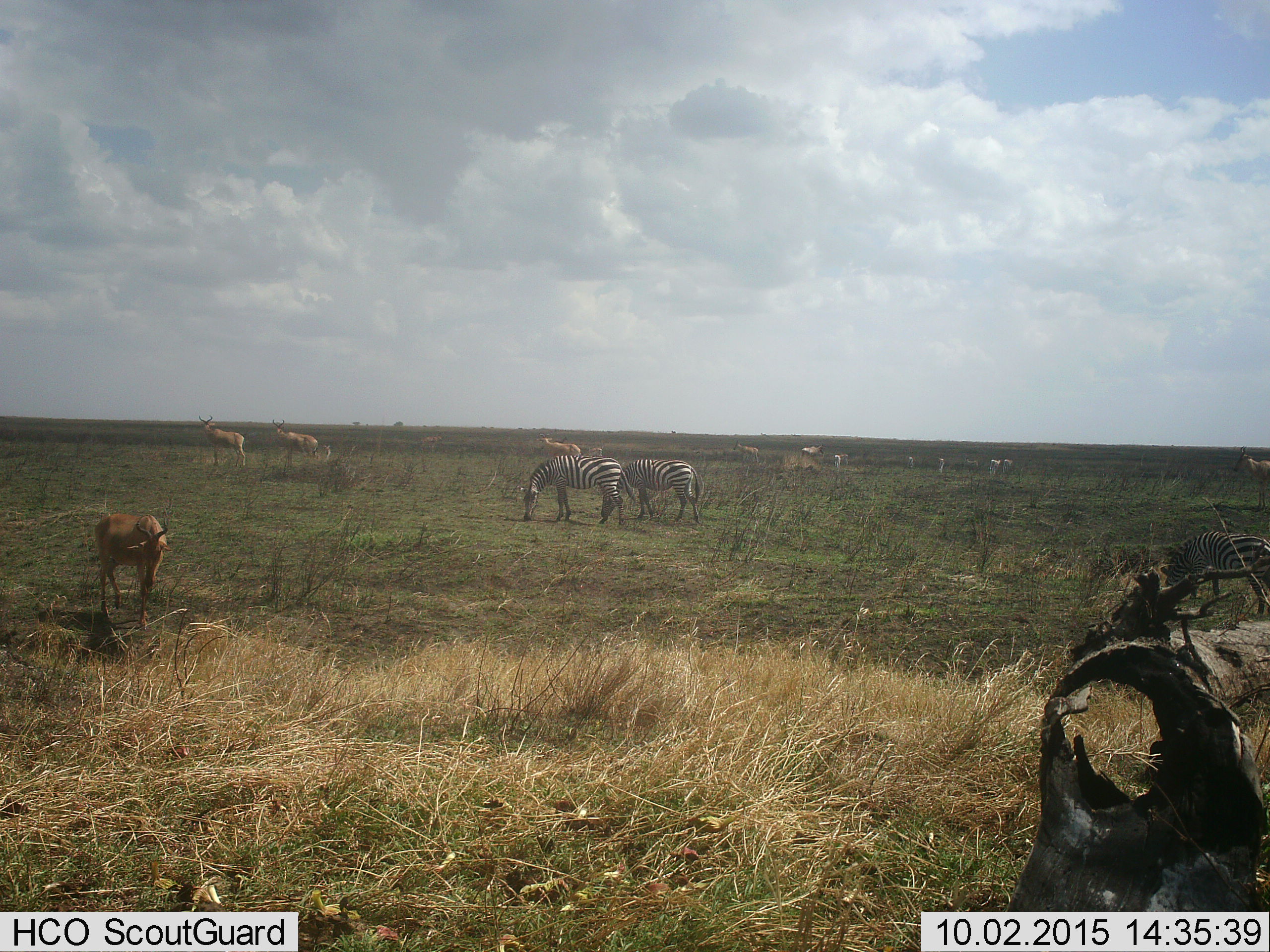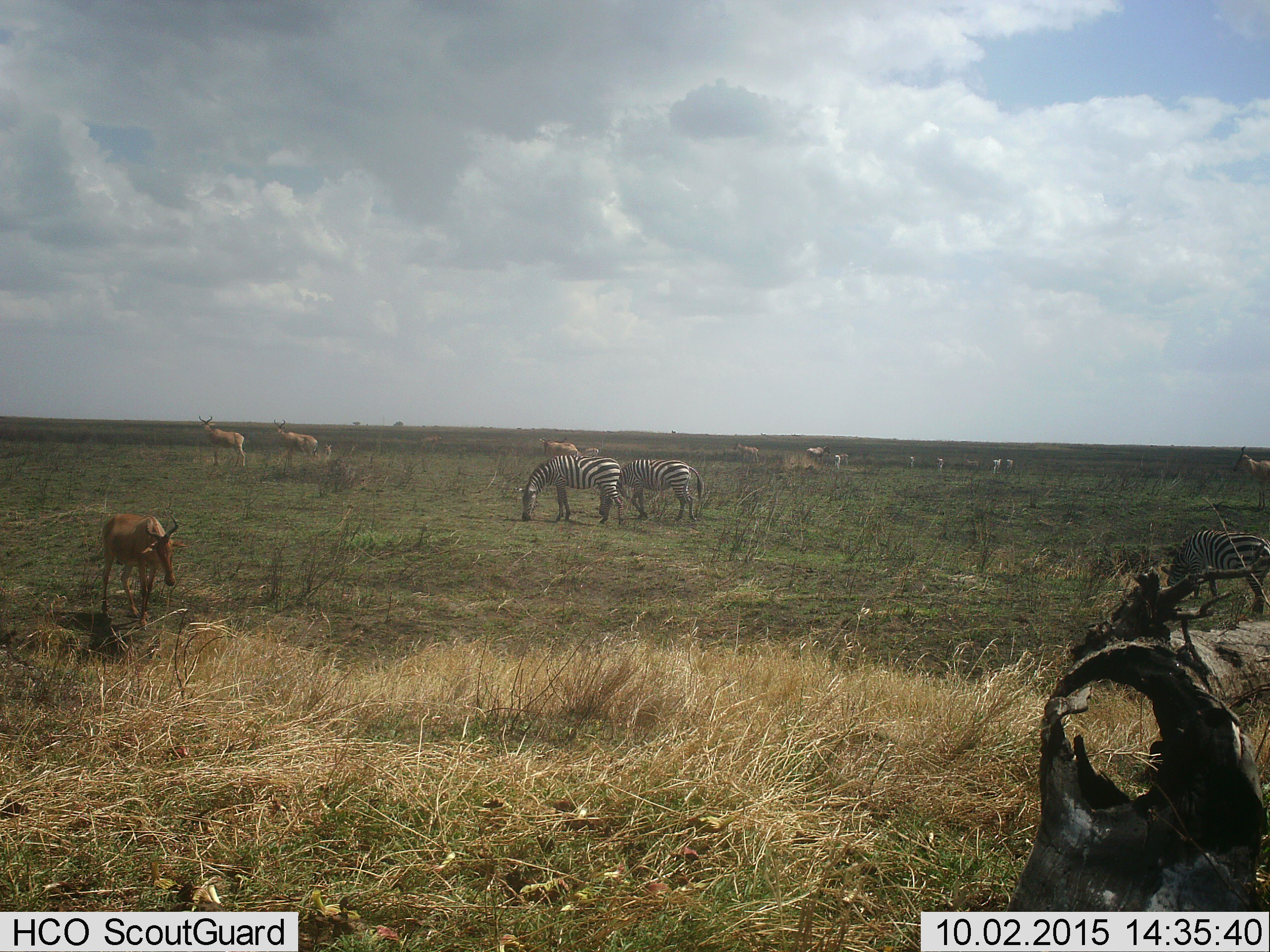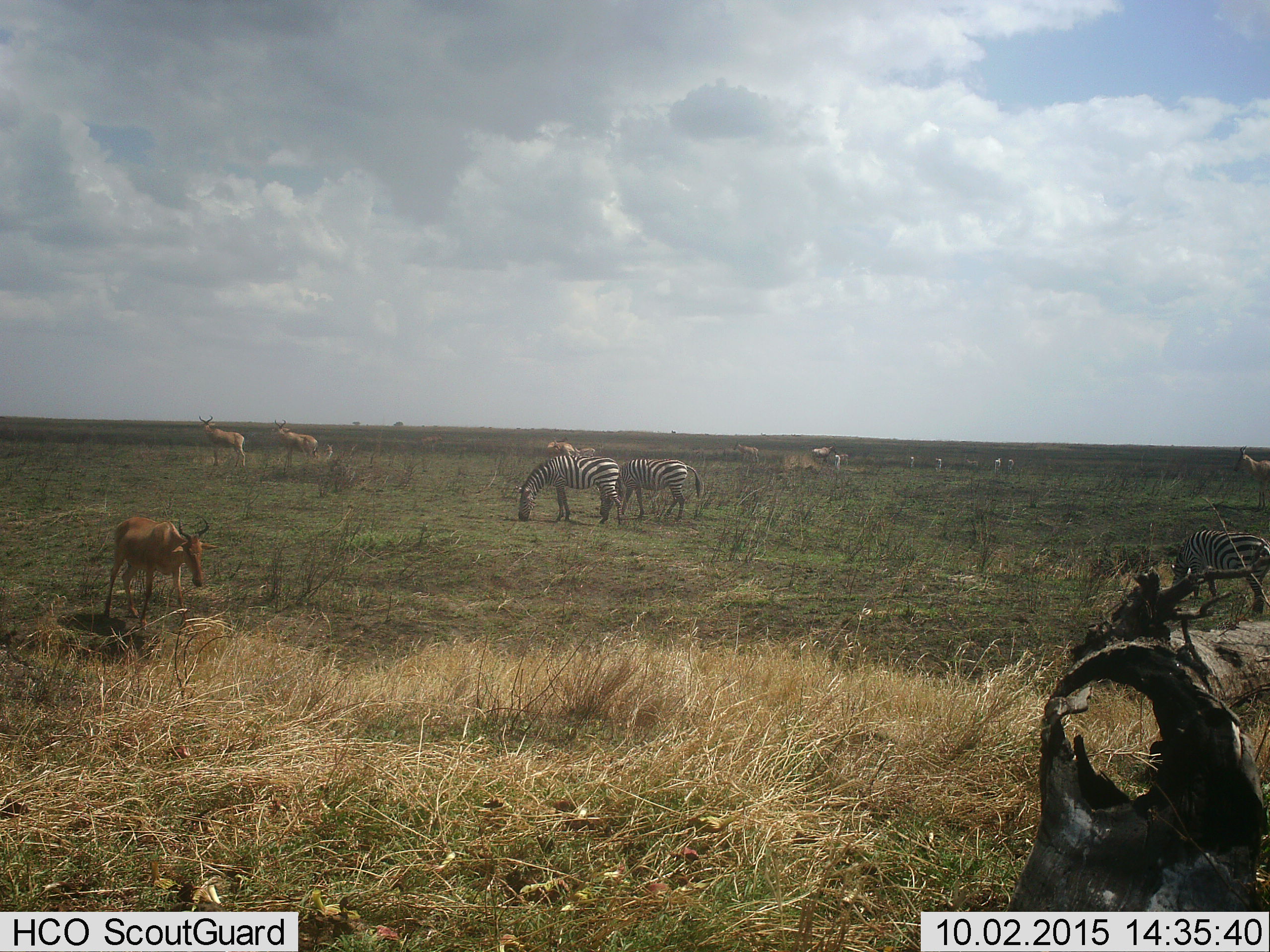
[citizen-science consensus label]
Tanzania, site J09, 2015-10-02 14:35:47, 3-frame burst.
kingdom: Animalia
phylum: Chordata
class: Mammalia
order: Artiodactyla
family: Bovidae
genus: Alcelaphus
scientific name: Alcelaphus buselaphus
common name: hartebeest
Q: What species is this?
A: Hartebeest (Alcelaphus buselaphus).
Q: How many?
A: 7.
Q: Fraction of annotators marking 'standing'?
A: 89%.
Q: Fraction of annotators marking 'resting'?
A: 0%.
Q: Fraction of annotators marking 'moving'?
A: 33%.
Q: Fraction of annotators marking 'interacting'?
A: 0%.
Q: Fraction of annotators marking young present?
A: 0%.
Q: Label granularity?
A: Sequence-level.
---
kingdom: Animalia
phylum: Chordata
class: Mammalia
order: Perissodactyla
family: Equidae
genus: Equus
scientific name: Equus quagga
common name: plains zebra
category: zebra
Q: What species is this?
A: Zebra (plains zebra) (Equus quagga).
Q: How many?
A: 3.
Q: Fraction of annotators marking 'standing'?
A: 10%.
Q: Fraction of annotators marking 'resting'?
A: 0%.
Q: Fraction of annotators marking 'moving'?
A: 10%.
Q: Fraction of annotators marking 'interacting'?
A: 0%.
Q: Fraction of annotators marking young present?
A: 0%.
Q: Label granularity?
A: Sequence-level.